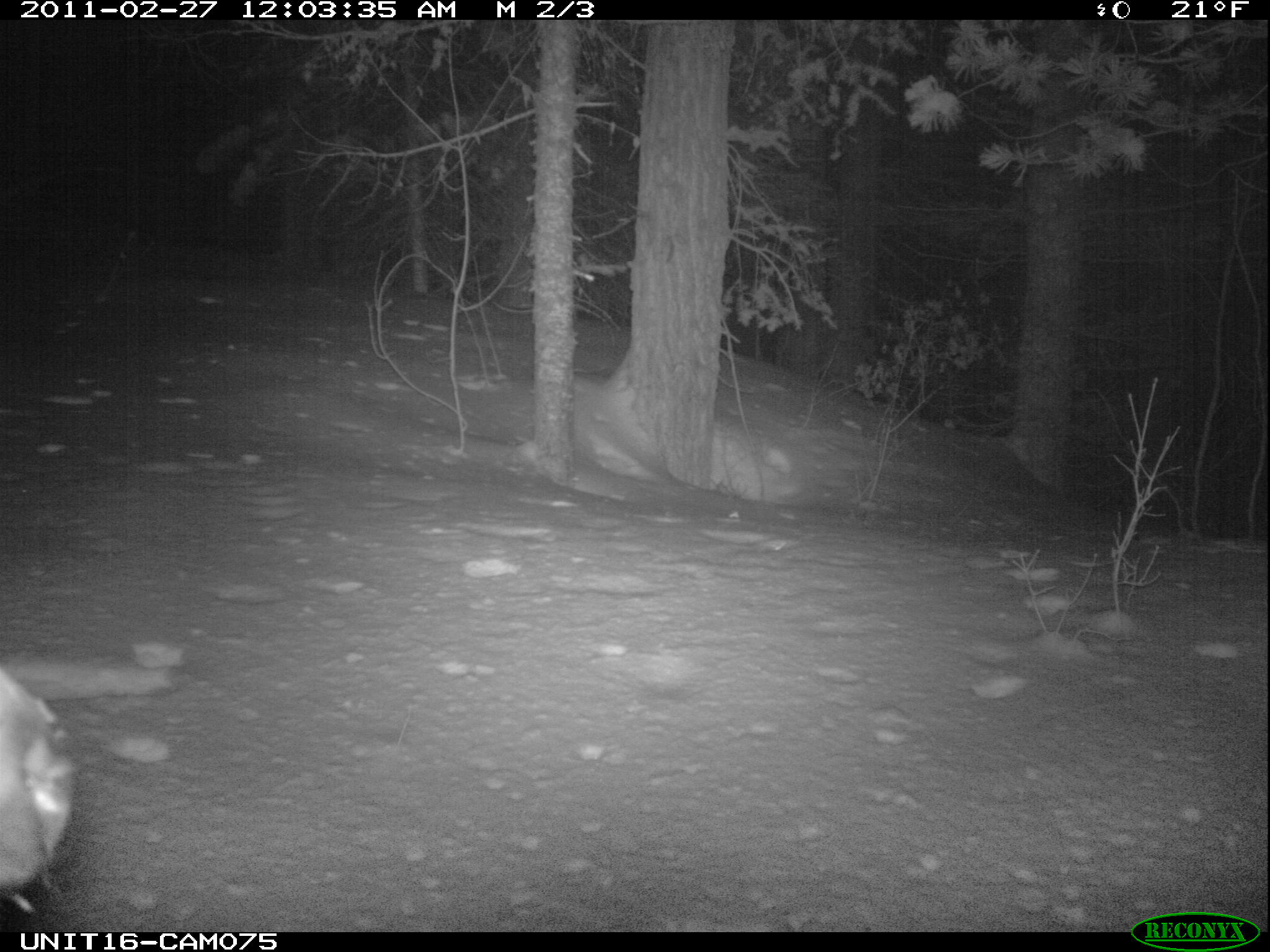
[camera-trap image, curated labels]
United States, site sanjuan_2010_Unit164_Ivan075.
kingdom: Animalia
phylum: Chordata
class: Mammalia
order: Artiodactyla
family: Cervidae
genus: Cervus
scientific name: Cervus elaphus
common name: red deer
Cervus elaphus (red deer).